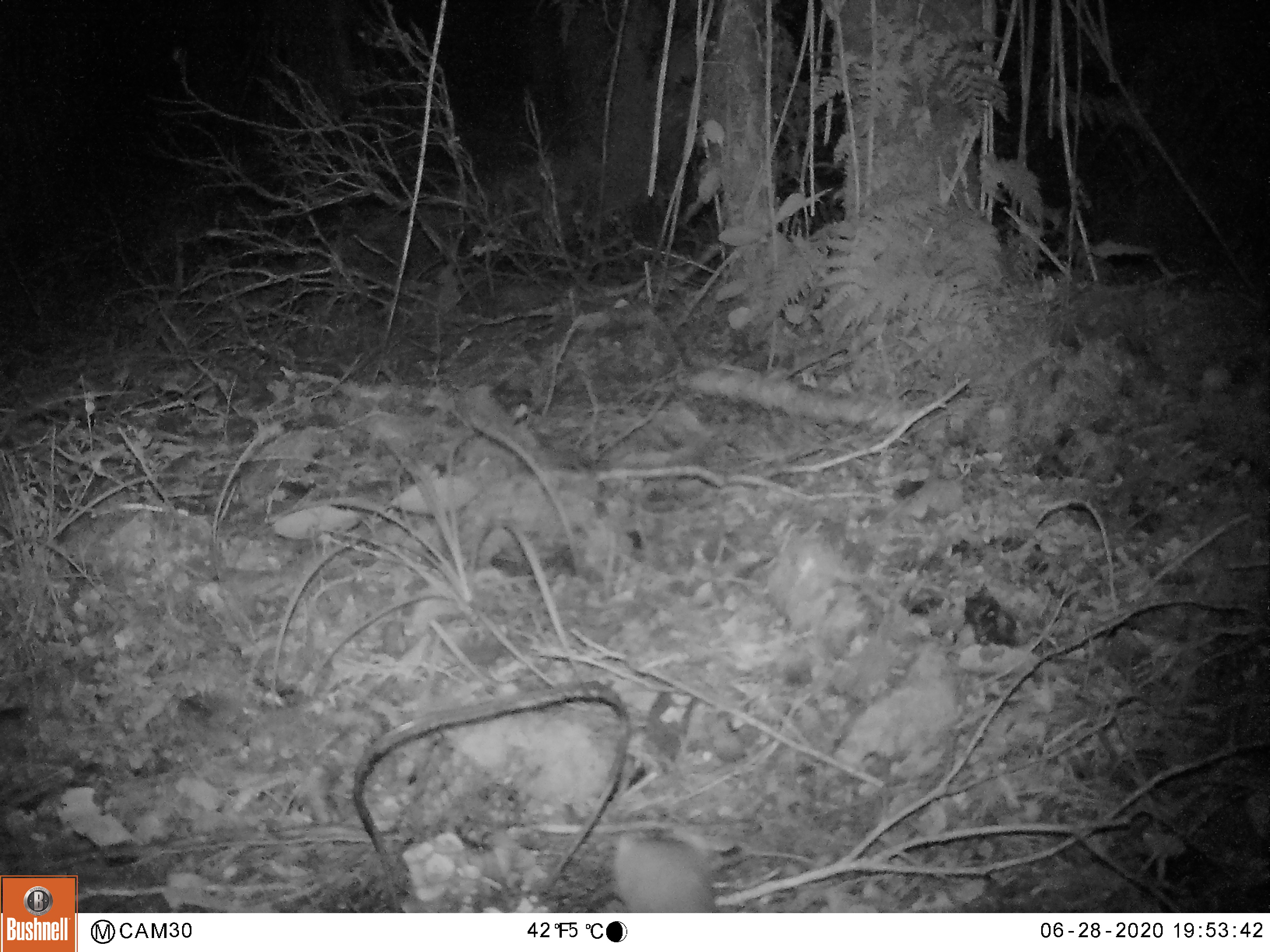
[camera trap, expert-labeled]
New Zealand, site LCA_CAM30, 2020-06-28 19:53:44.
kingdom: Animalia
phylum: Chordata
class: Mammalia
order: Carnivora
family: Mustelidae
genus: Mustela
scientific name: Mustela erminea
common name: stoat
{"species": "stoat (Mustela erminea)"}